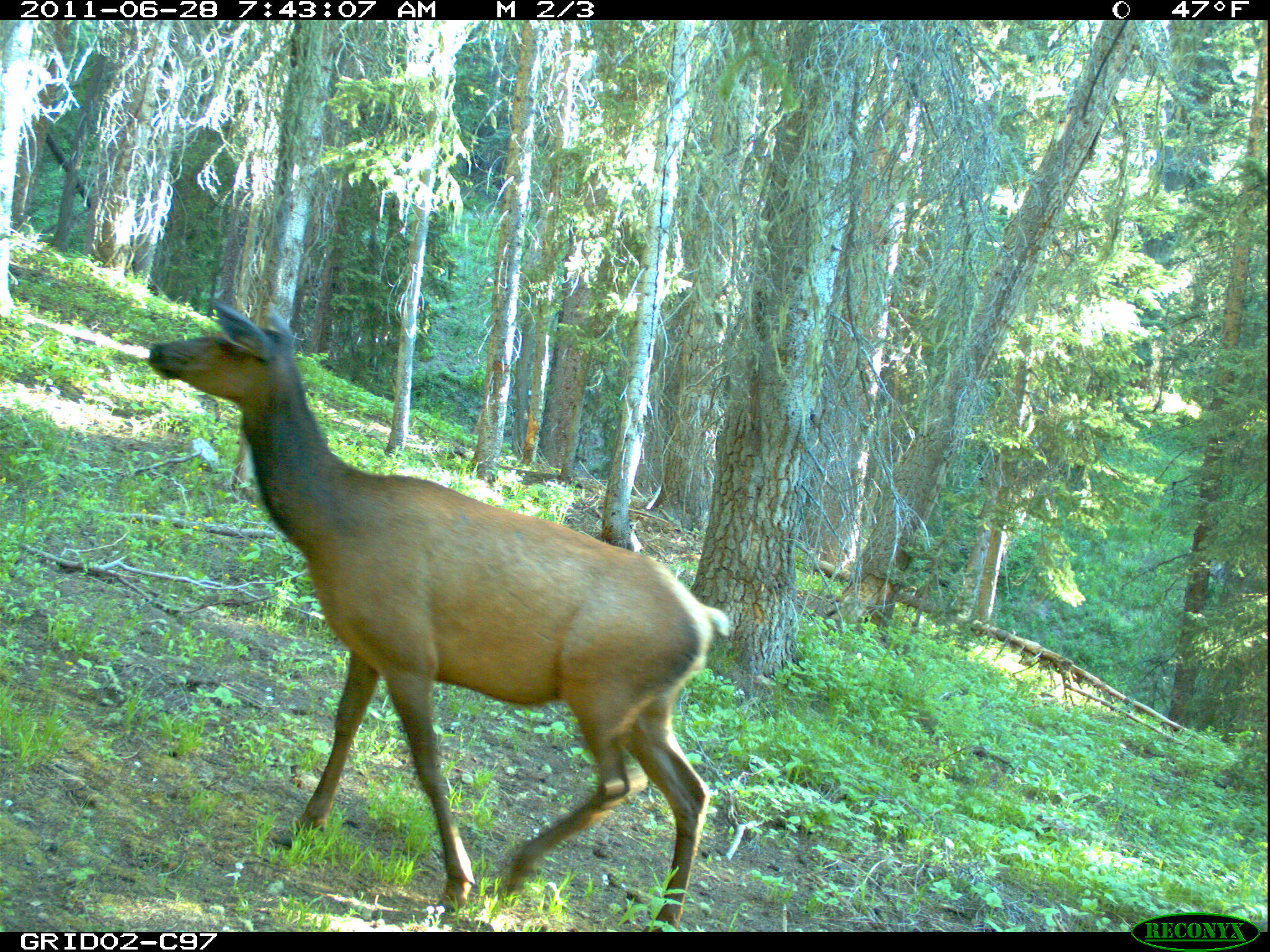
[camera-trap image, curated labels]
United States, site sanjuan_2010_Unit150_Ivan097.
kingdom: Animalia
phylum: Chordata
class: Mammalia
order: Artiodactyla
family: Cervidae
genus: Cervus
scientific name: Cervus elaphus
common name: red deer